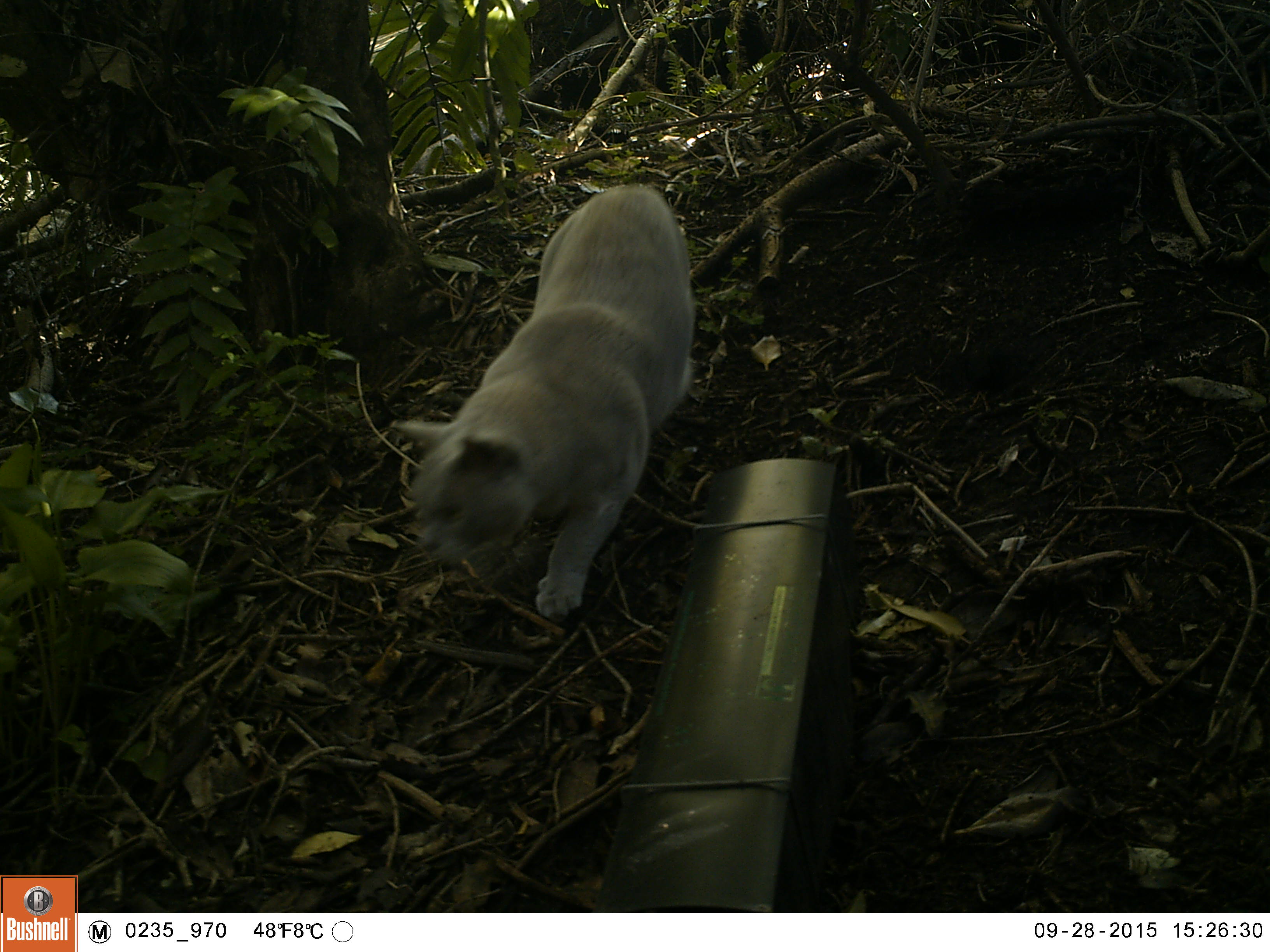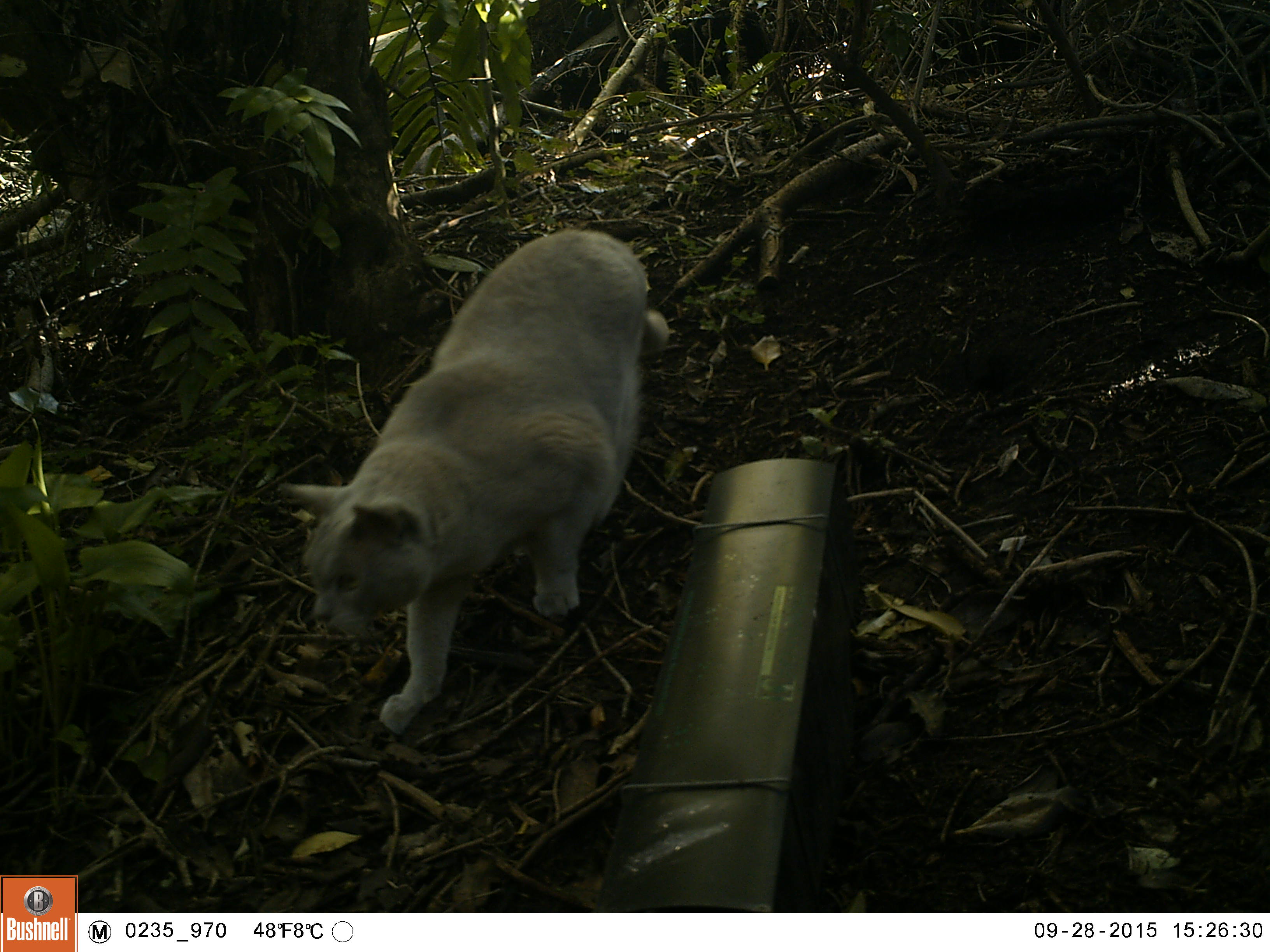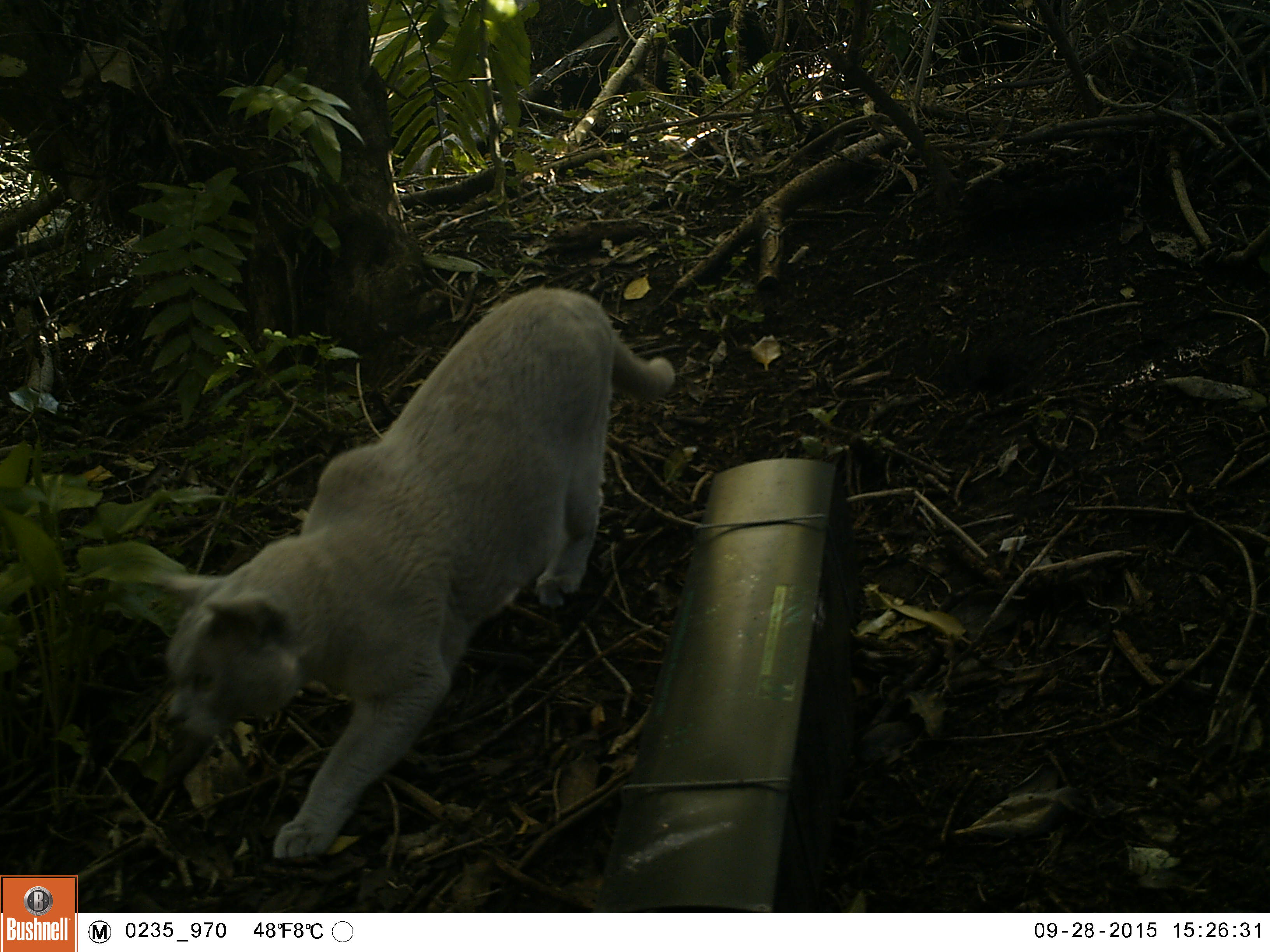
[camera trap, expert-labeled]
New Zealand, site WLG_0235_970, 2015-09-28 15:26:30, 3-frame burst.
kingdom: Animalia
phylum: Chordata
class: Mammalia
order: Carnivora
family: Felidae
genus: Felis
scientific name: Felis catus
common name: domestic cat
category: cat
Cat (domestic cat) (Felis catus).